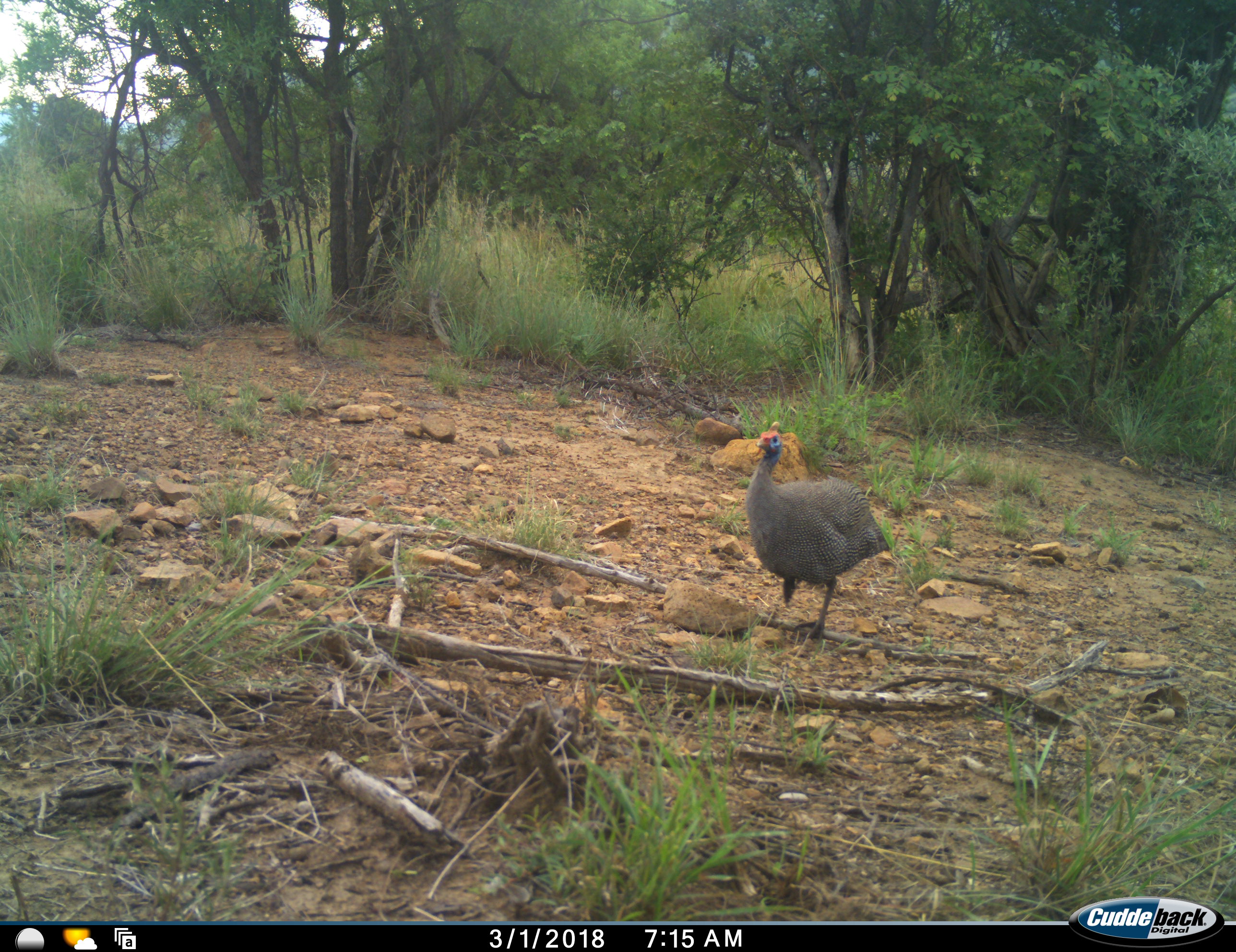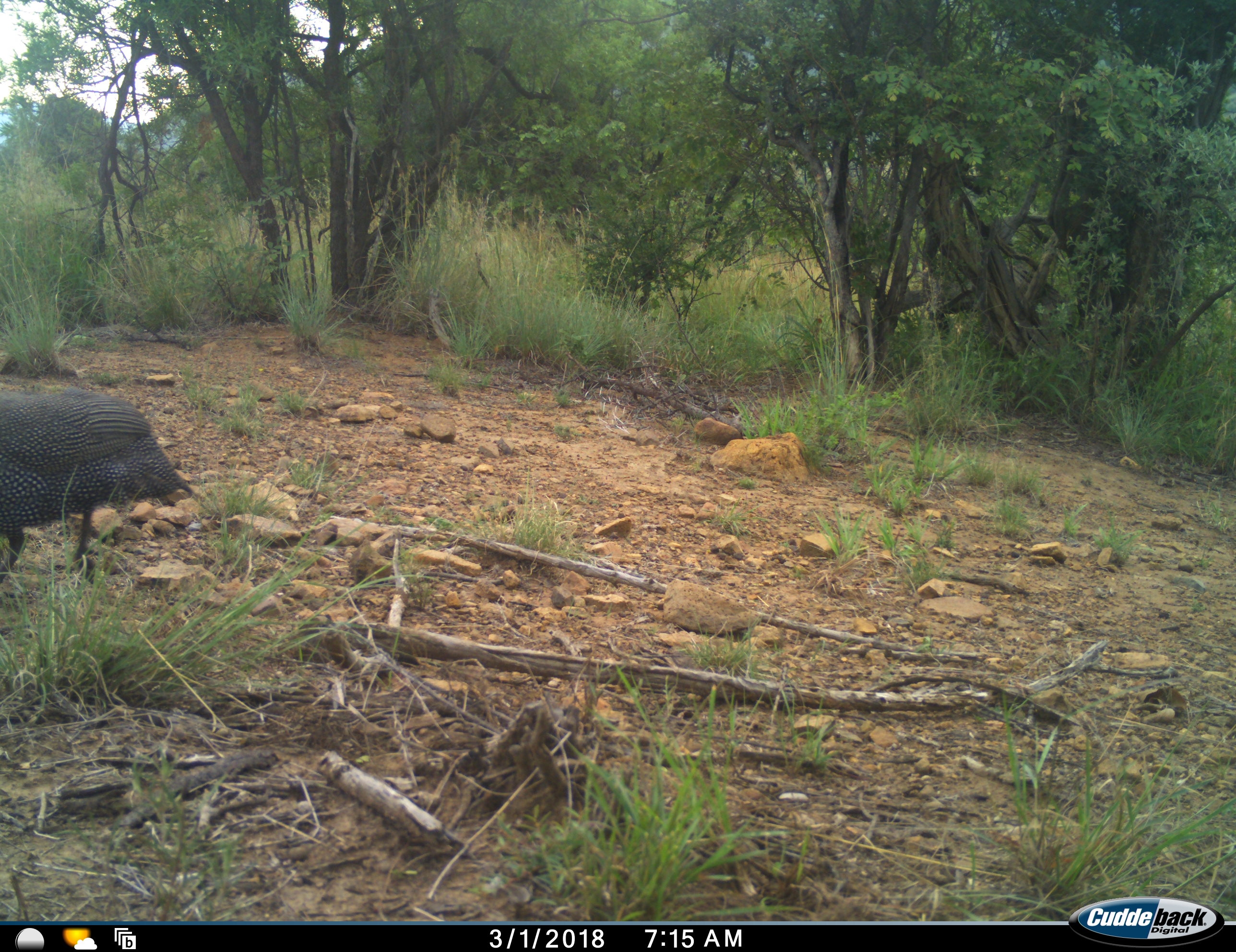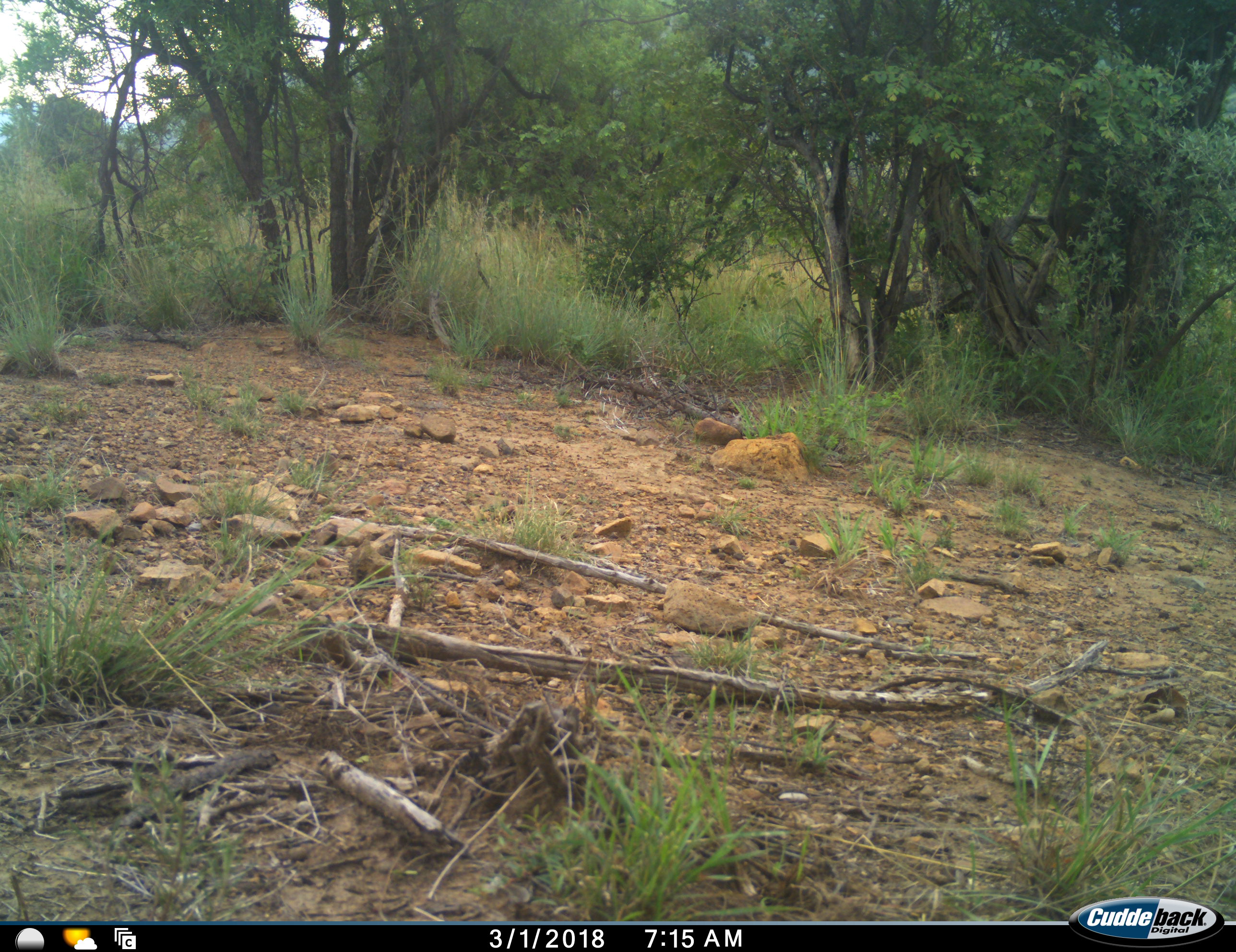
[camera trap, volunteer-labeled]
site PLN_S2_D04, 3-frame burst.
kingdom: Animalia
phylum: Chordata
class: Aves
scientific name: Aves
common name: bird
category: birdother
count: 1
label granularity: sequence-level